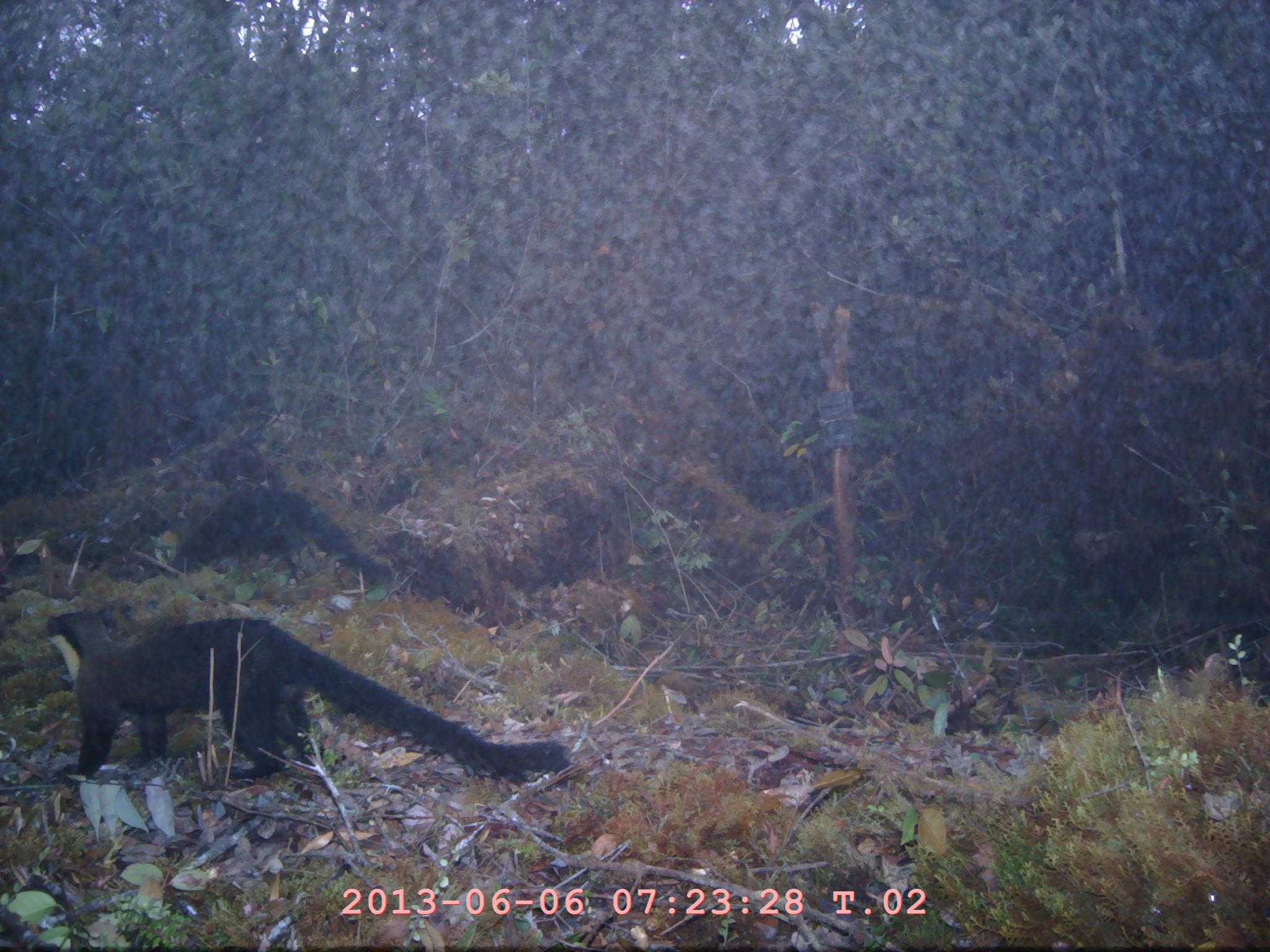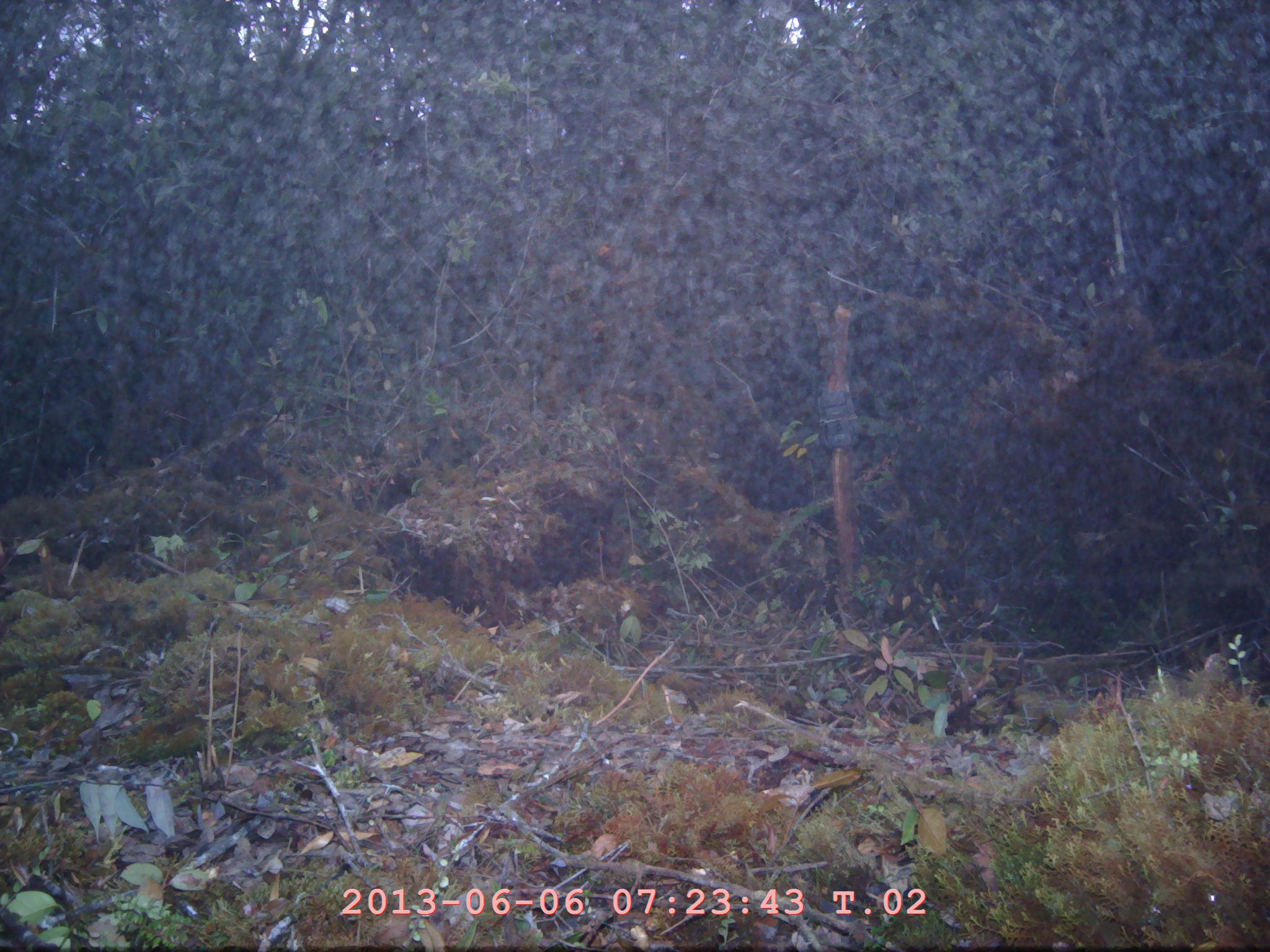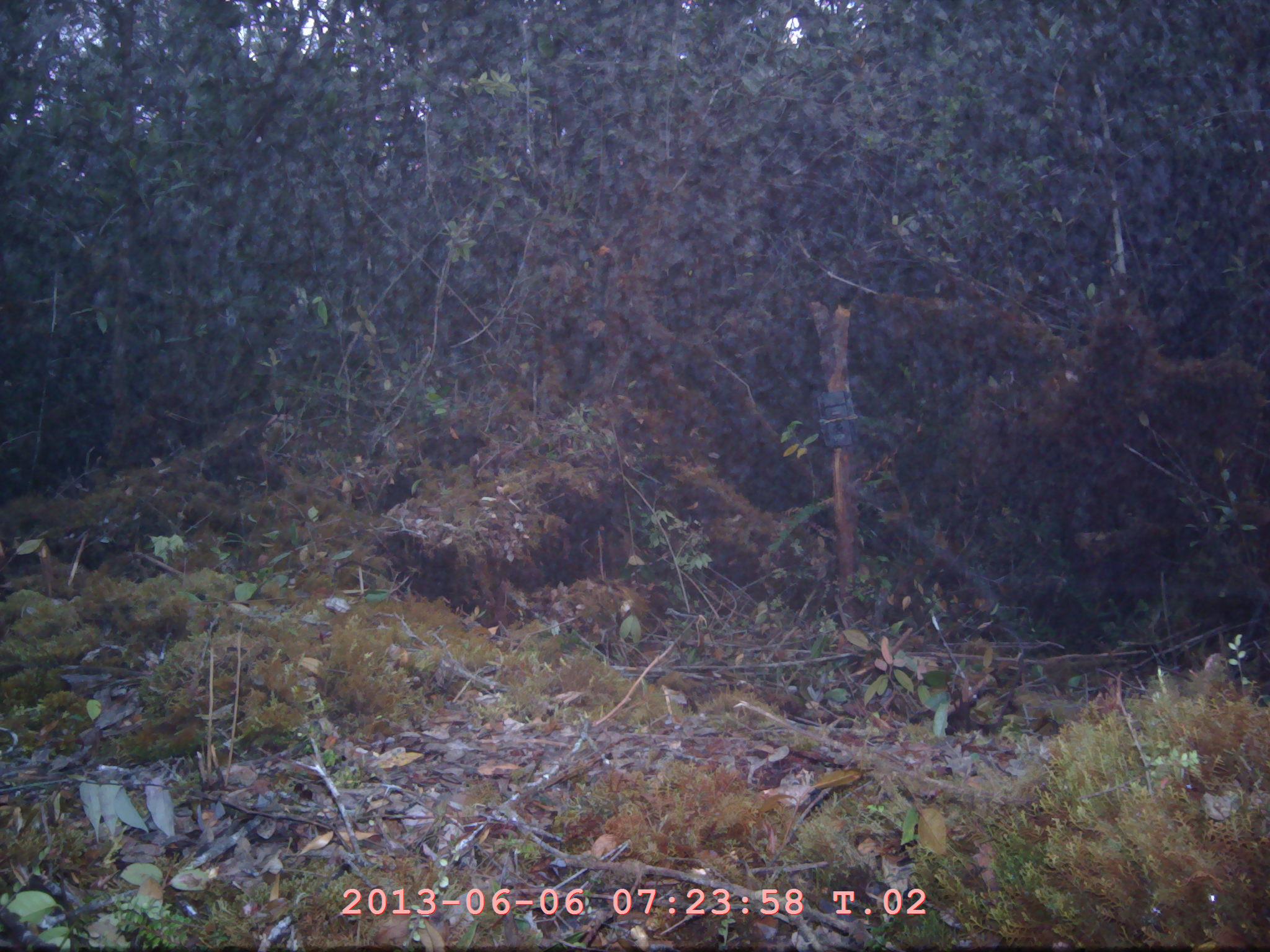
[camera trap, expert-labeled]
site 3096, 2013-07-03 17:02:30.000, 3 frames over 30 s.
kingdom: Animalia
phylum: Chordata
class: Mammalia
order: Carnivora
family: Mustelidae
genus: Martes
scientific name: Martes flavigula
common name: yellow-throated marten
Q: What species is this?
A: Martes flavigula (yellow-throated marten).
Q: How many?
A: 1.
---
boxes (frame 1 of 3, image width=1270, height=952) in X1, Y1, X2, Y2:
martes flavigula: 44, 597, 564, 788; 166, 486, 392, 585